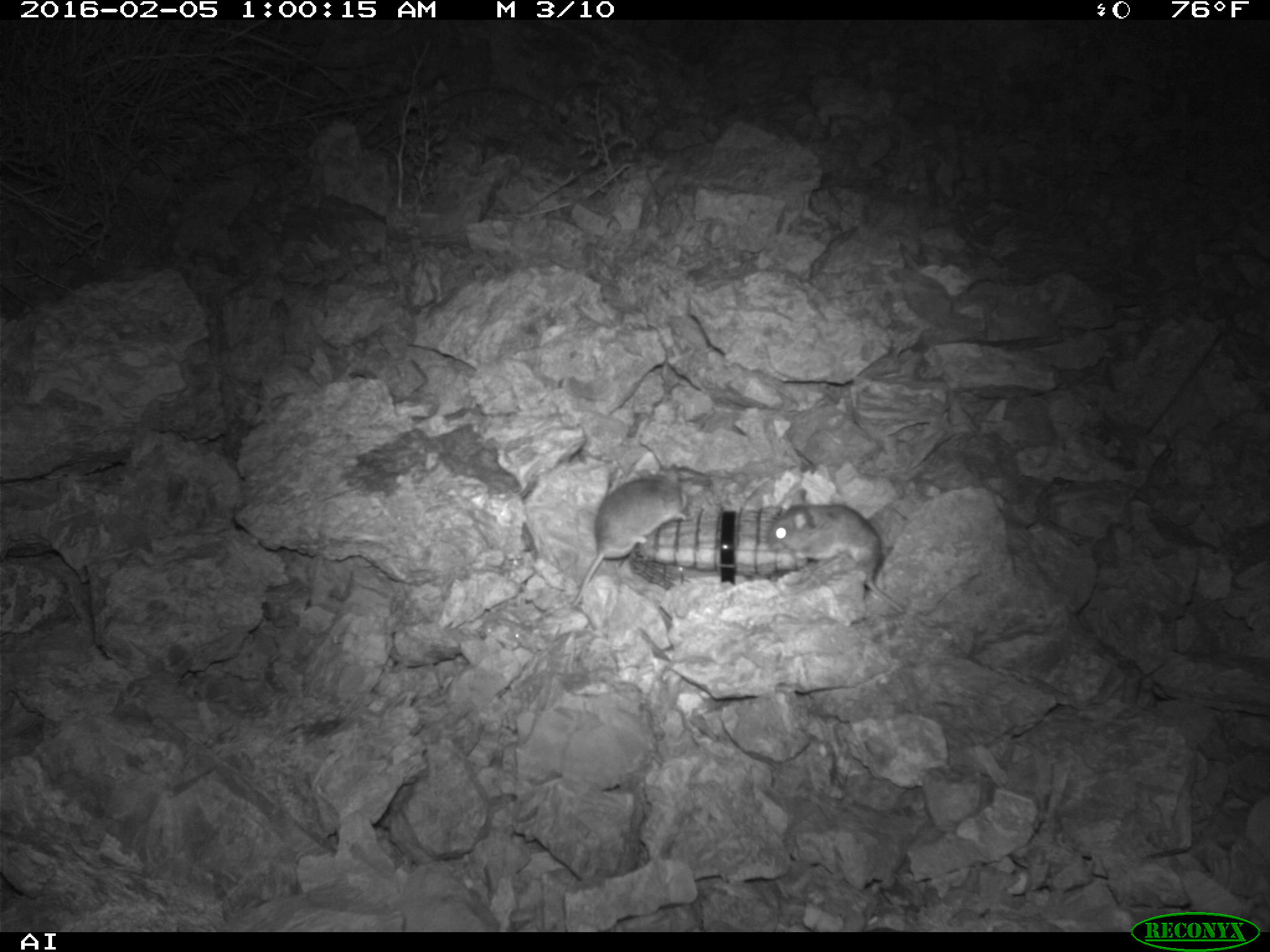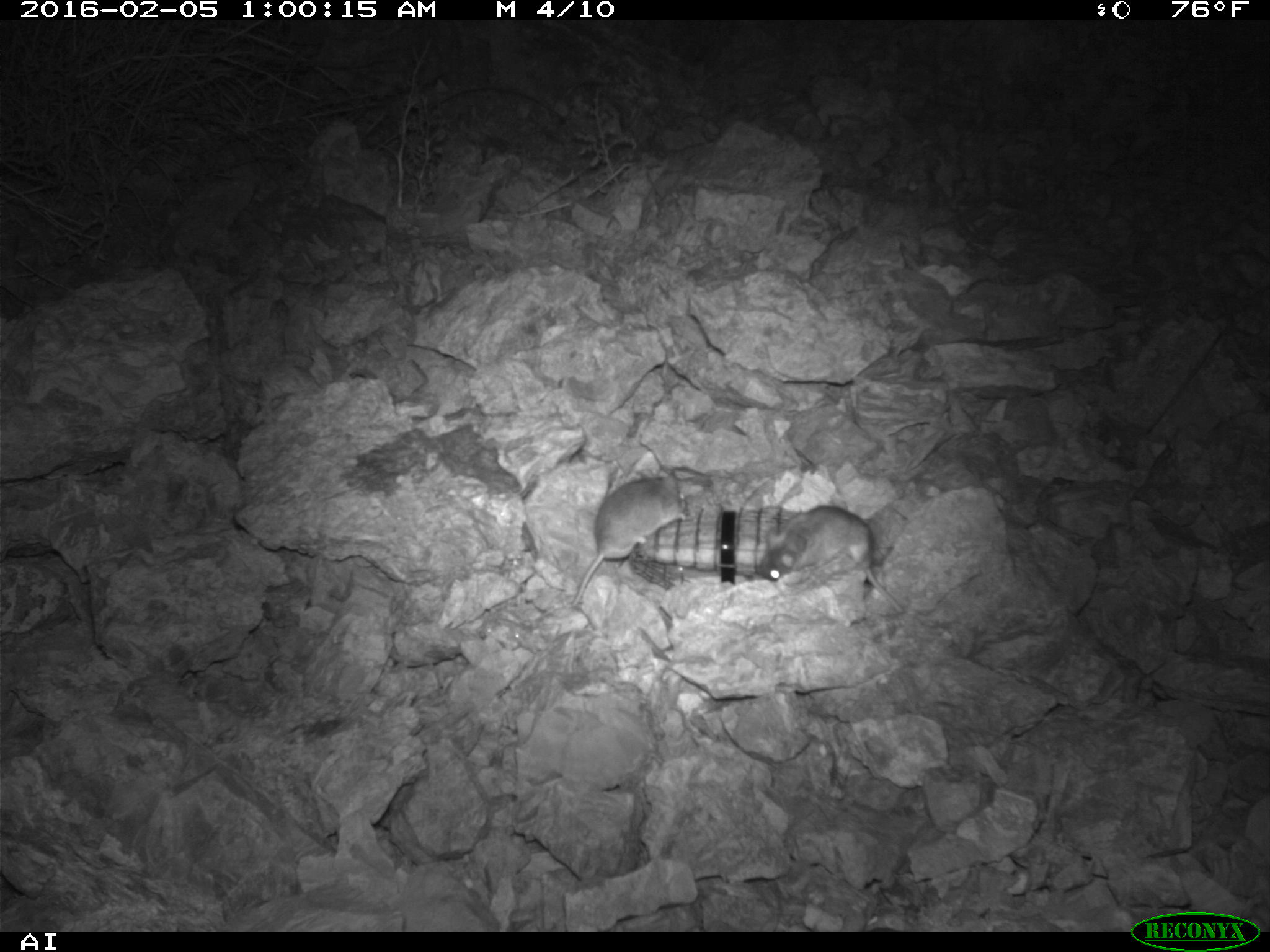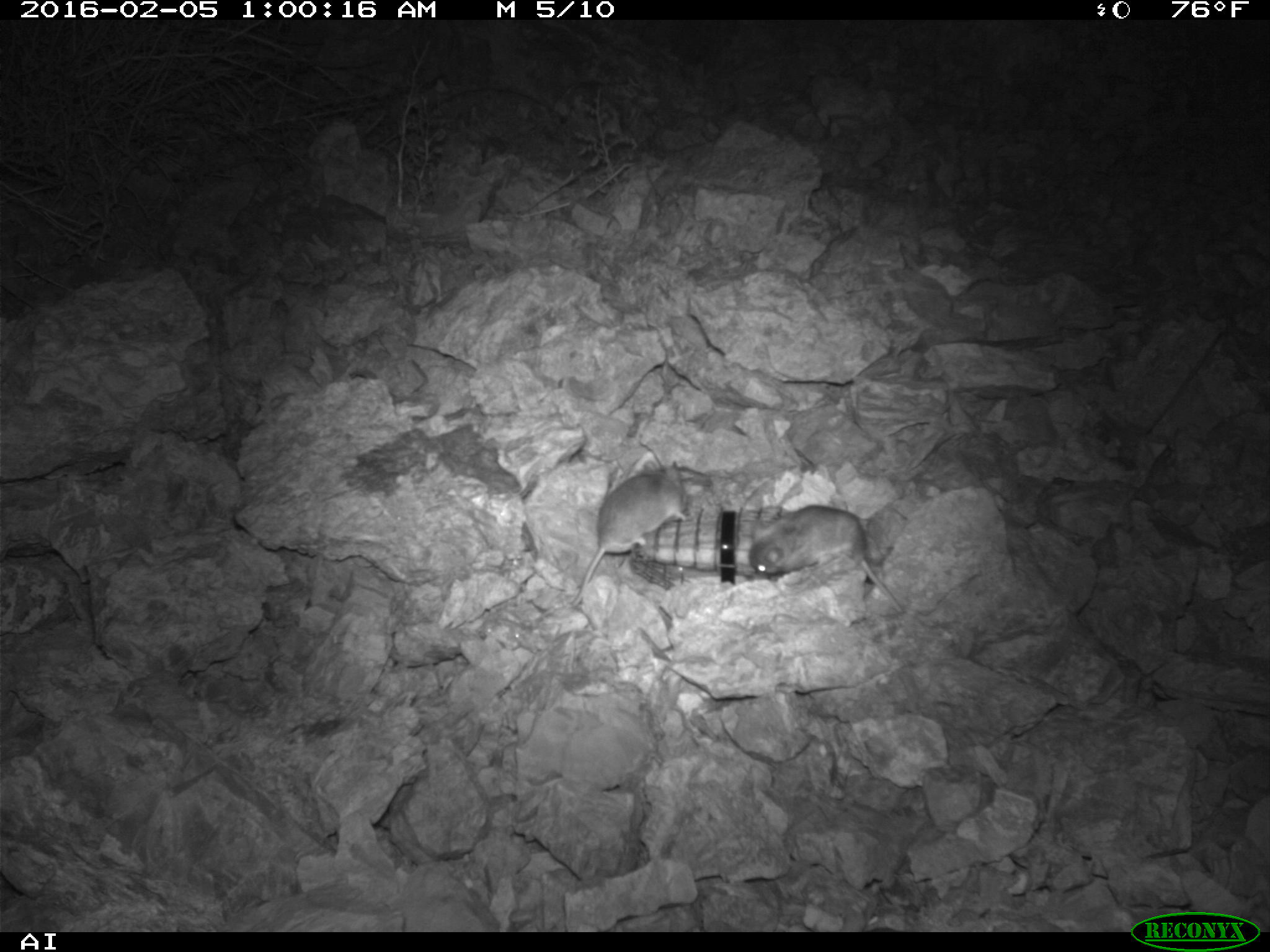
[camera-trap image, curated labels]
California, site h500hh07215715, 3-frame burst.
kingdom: Animalia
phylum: Chordata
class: Mammalia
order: Rodentia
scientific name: Rodentia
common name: rodent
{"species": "rodent (Rodentia)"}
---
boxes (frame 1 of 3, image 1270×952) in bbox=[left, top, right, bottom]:
rodent: bbox=[765, 488, 914, 615]; bbox=[570, 462, 691, 607]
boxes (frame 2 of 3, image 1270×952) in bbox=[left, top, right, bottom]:
rodent: bbox=[758, 503, 901, 612]; bbox=[572, 470, 686, 606]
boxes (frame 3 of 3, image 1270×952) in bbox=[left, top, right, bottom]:
rodent: bbox=[749, 506, 902, 615]; bbox=[575, 457, 683, 606]